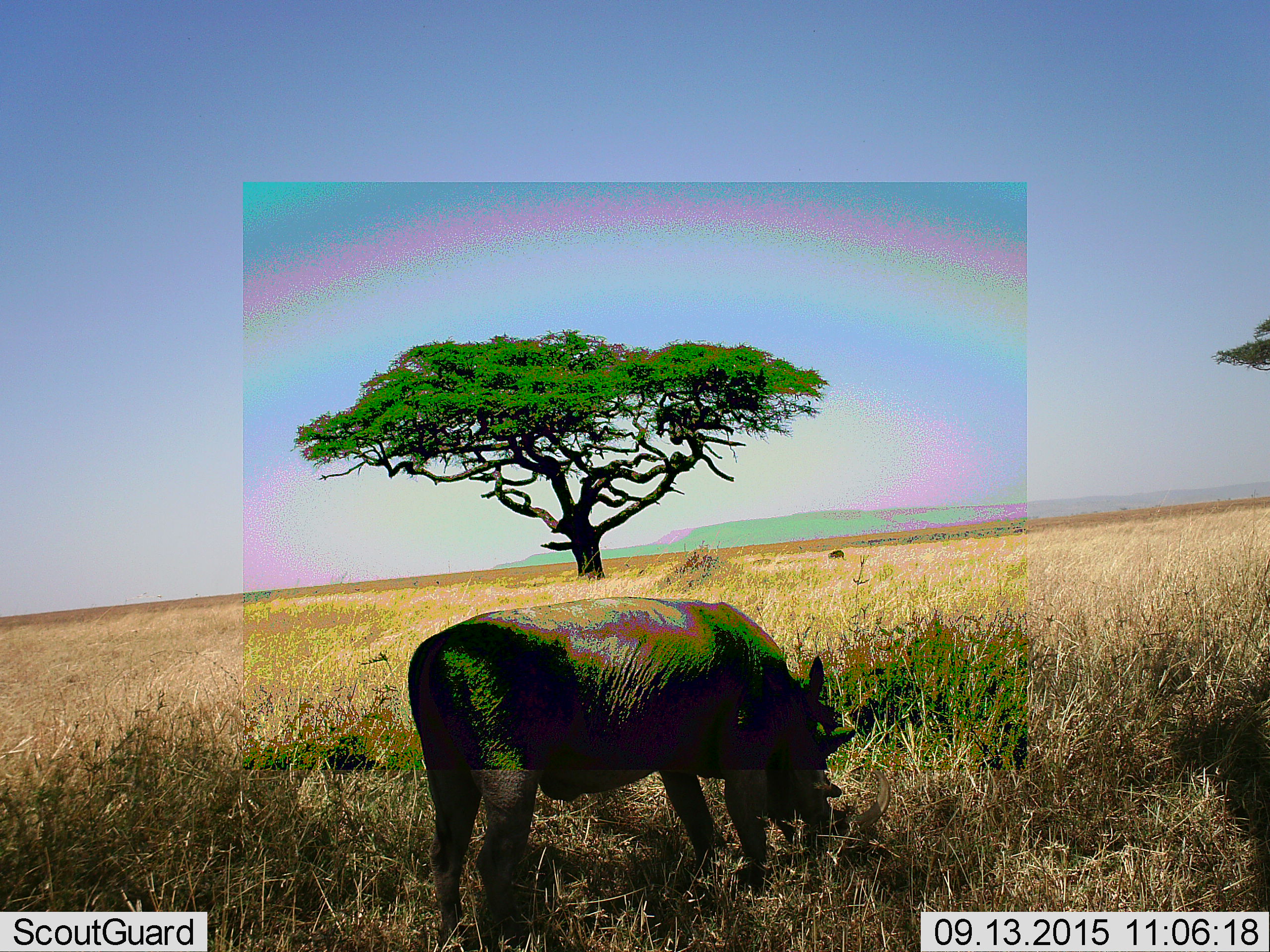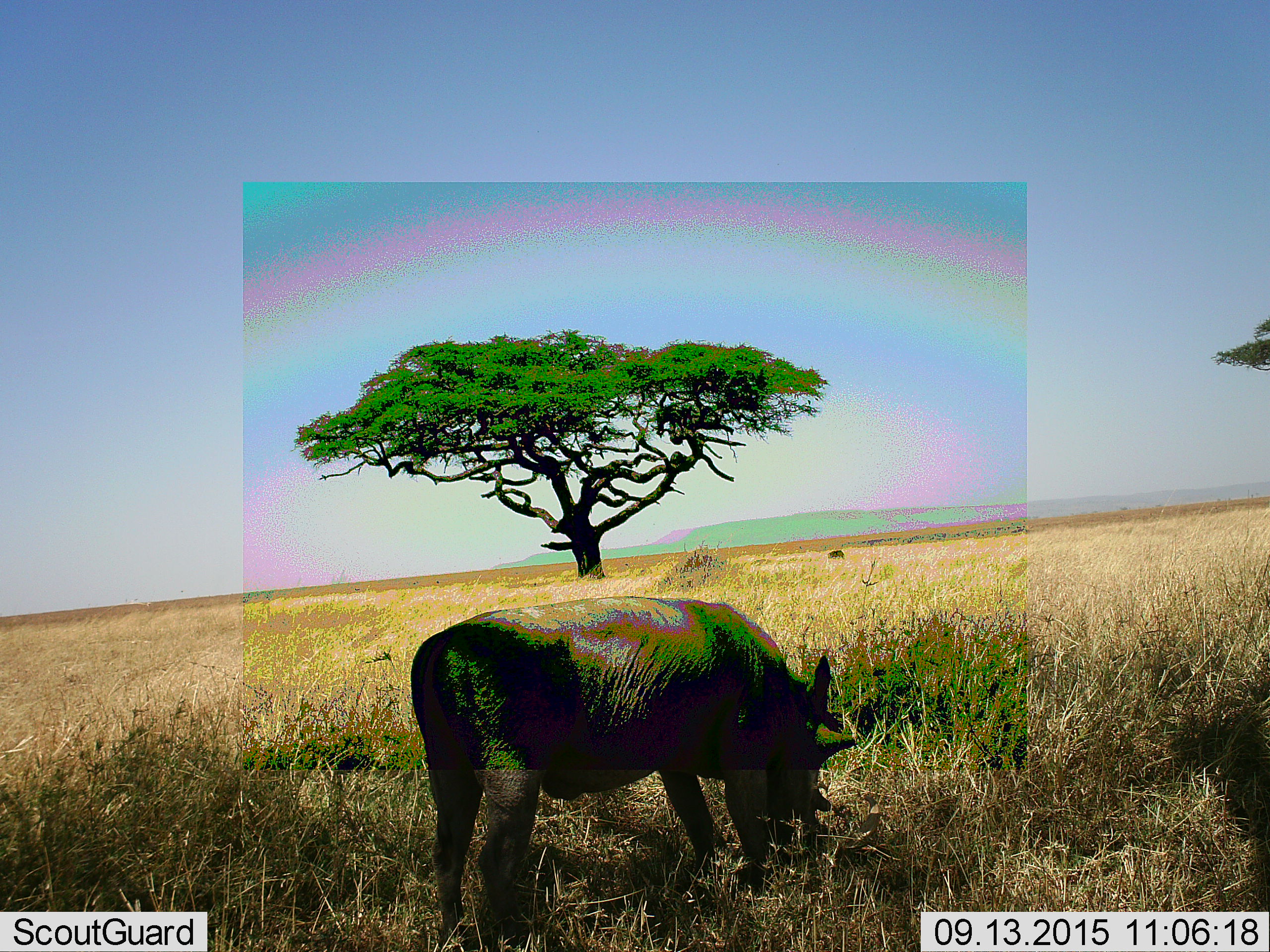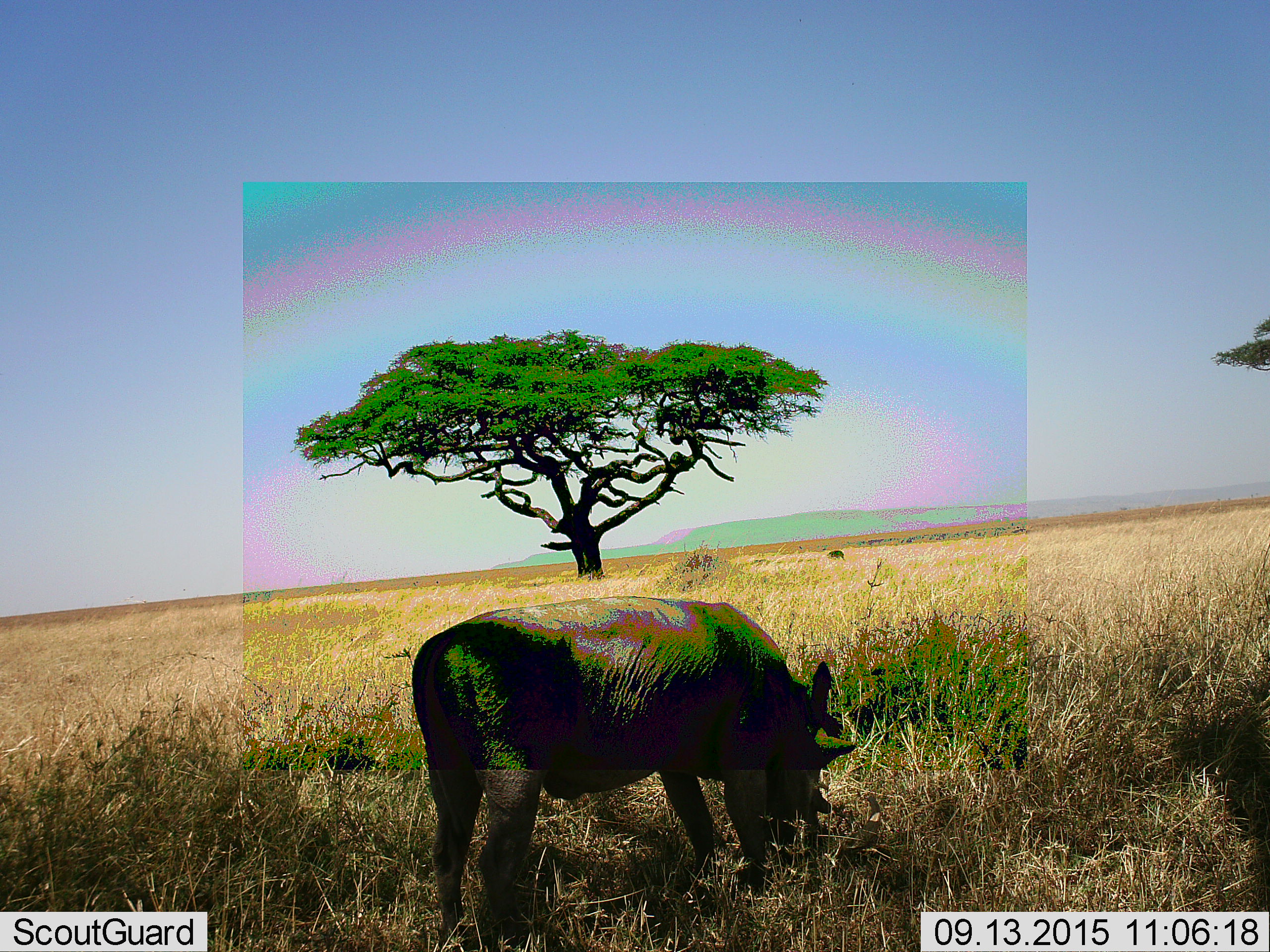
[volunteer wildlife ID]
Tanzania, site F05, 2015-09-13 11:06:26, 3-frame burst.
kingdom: Animalia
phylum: Chordata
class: Mammalia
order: Artiodactyla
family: Suidae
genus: Phacochoerus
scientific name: Phacochoerus africanus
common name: warthog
Warthog (Phacochoerus africanus), count 1. Behavior (volunteer vote fractions): standing 30%, resting 0%, moving 0%, interacting 0%. Young present (vote fraction): 0%. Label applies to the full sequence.